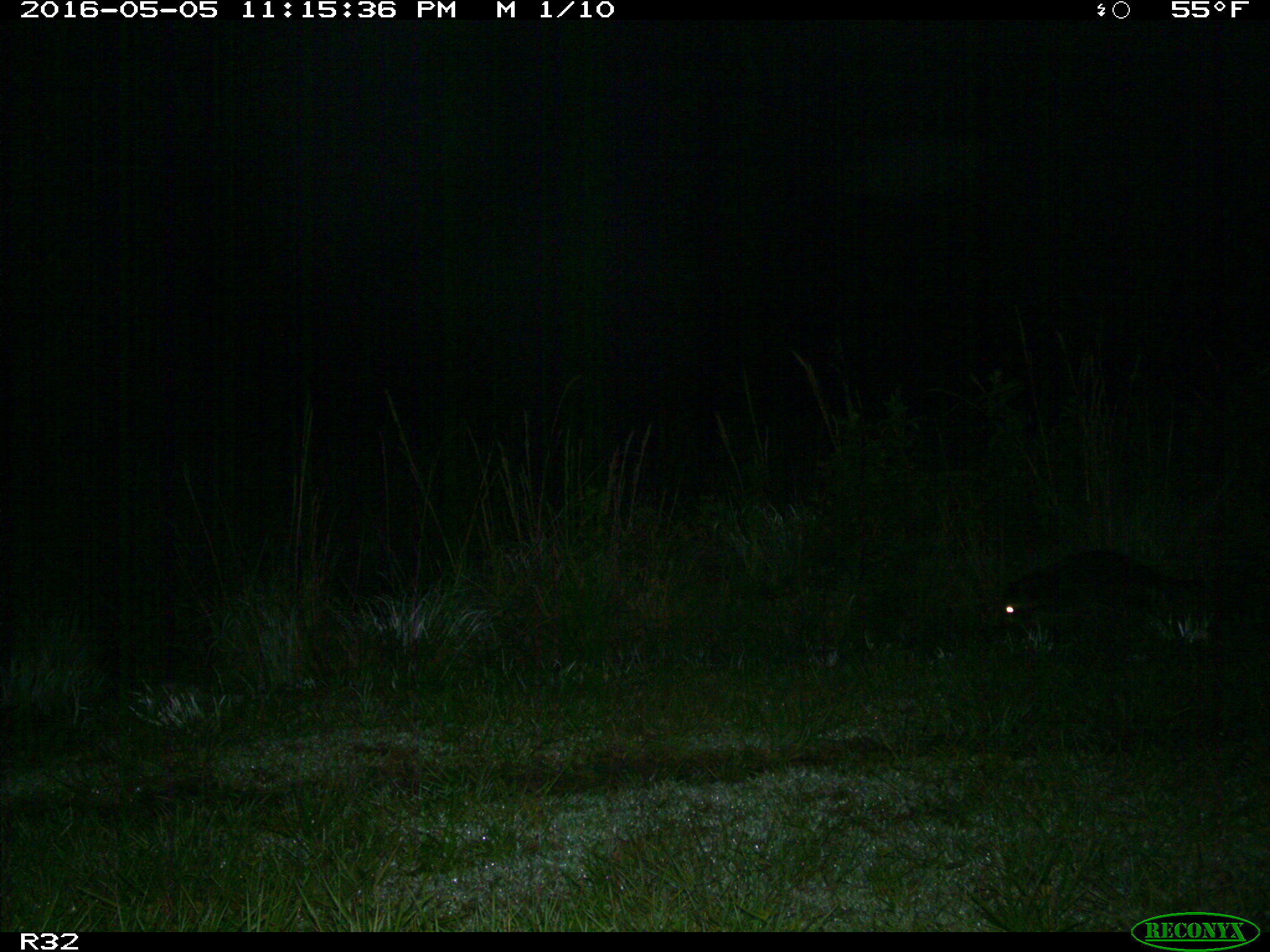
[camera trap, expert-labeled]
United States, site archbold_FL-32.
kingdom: Animalia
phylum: Chordata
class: Mammalia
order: Carnivora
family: Procyonidae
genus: Procyon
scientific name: Procyon lotor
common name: common raccoon